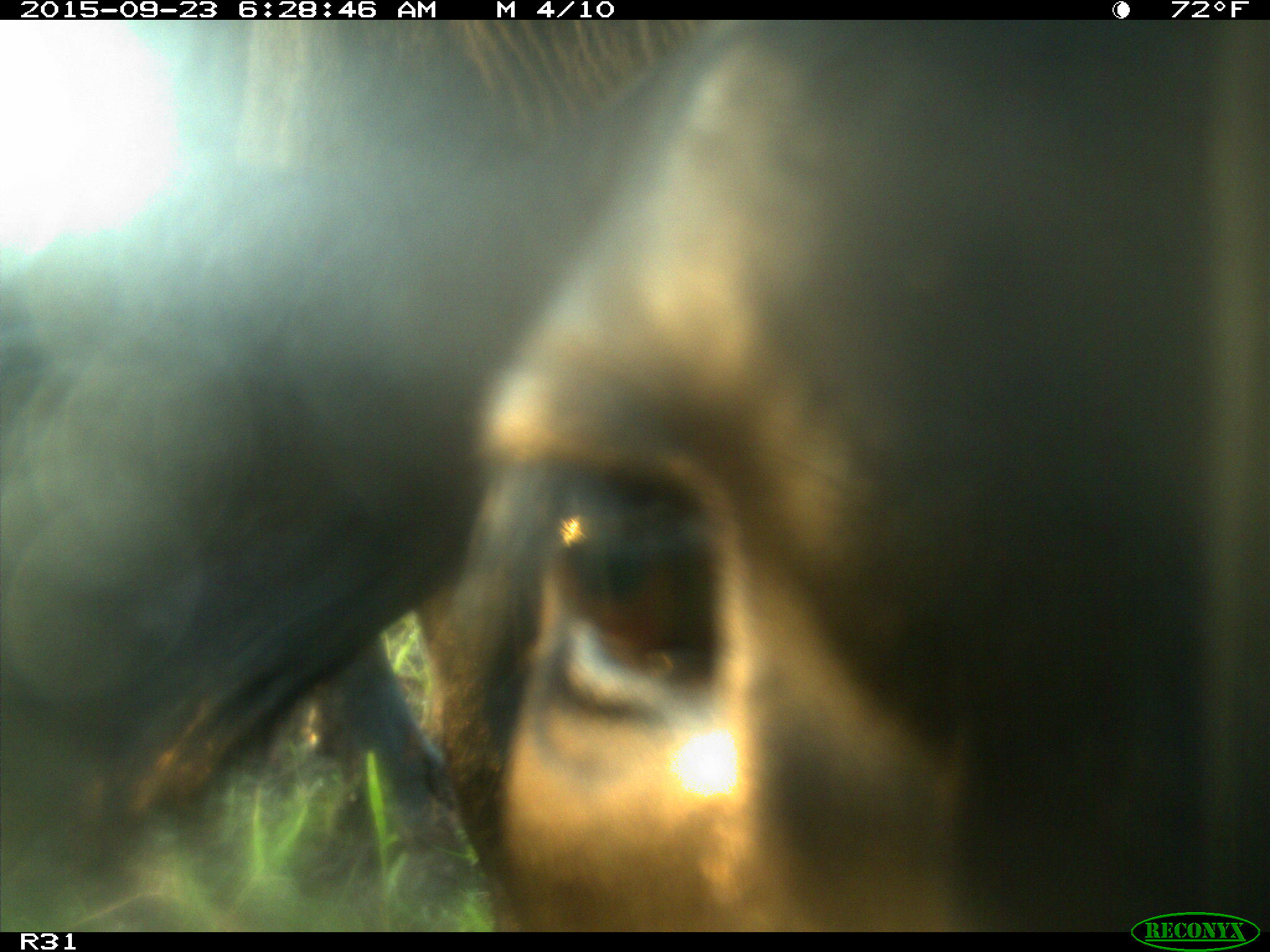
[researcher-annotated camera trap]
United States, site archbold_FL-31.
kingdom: Animalia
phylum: Chordata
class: Mammalia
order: Artiodactyla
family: Bovidae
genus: Bos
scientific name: Bos taurus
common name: domestic cow